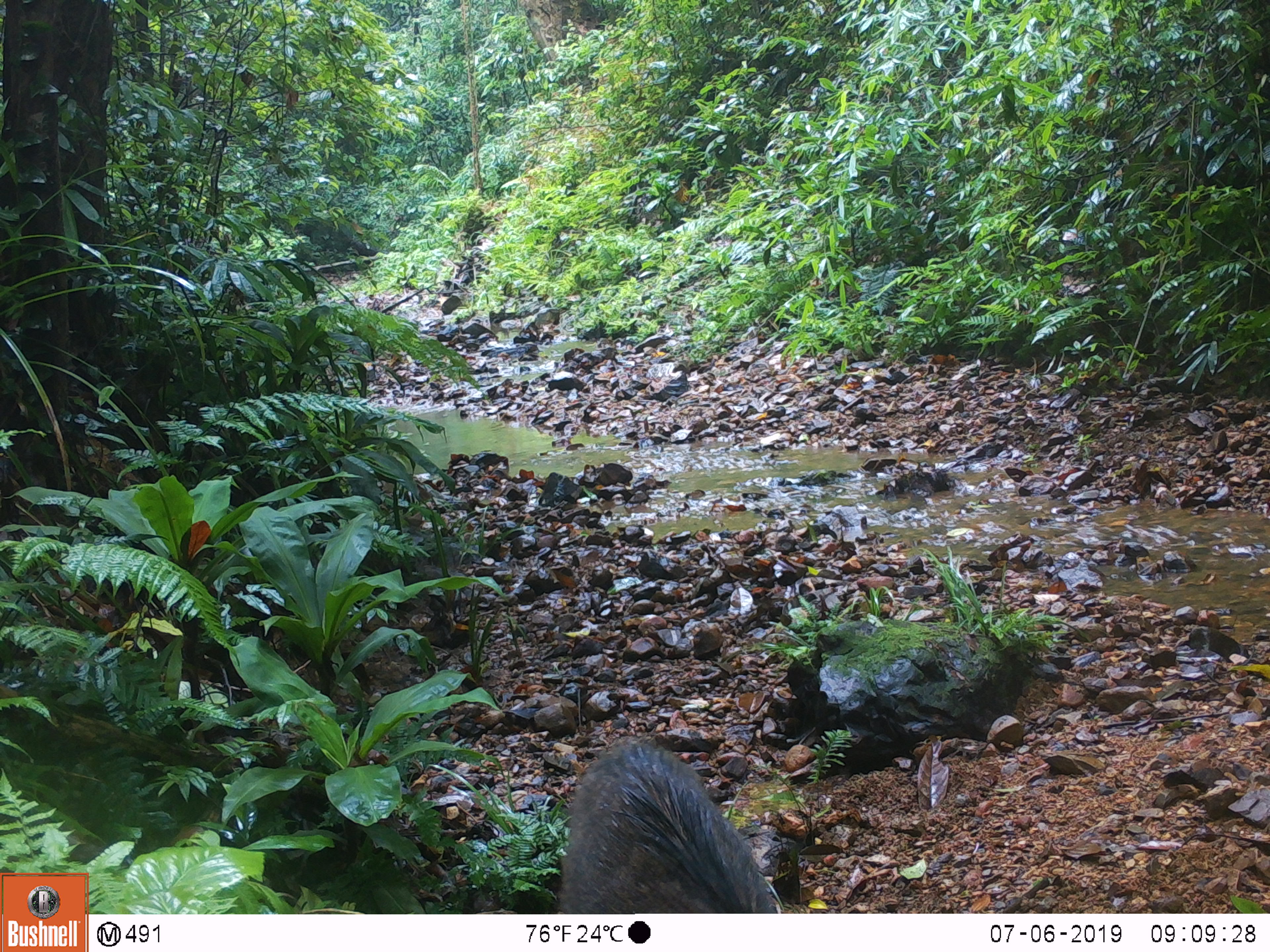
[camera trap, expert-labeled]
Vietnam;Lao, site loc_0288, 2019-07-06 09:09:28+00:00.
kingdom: Animalia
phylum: Chordata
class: Mammalia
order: Artiodactyla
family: Suidae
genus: Sus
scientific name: Sus scrofa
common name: eurasian wild pig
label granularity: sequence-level